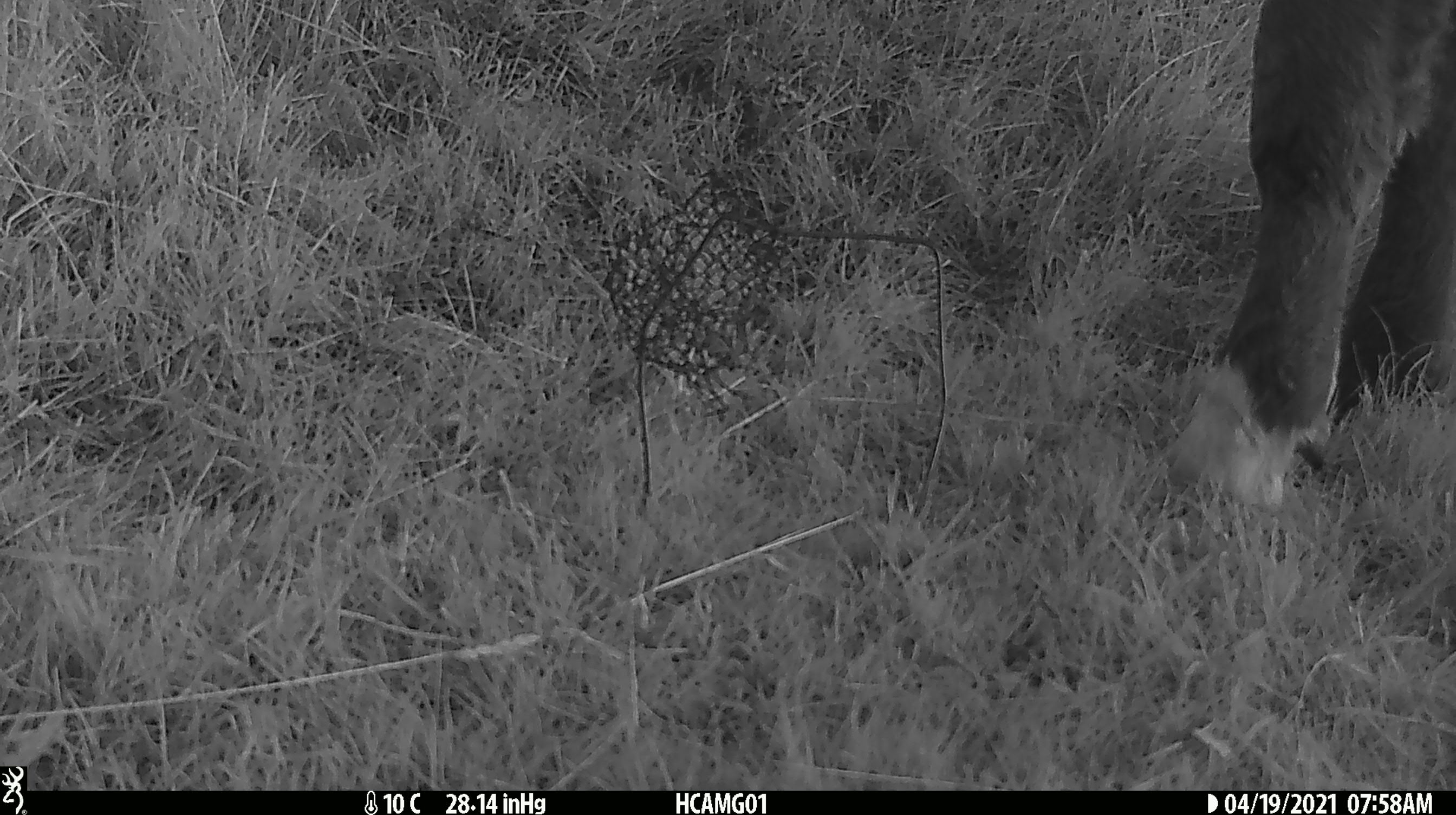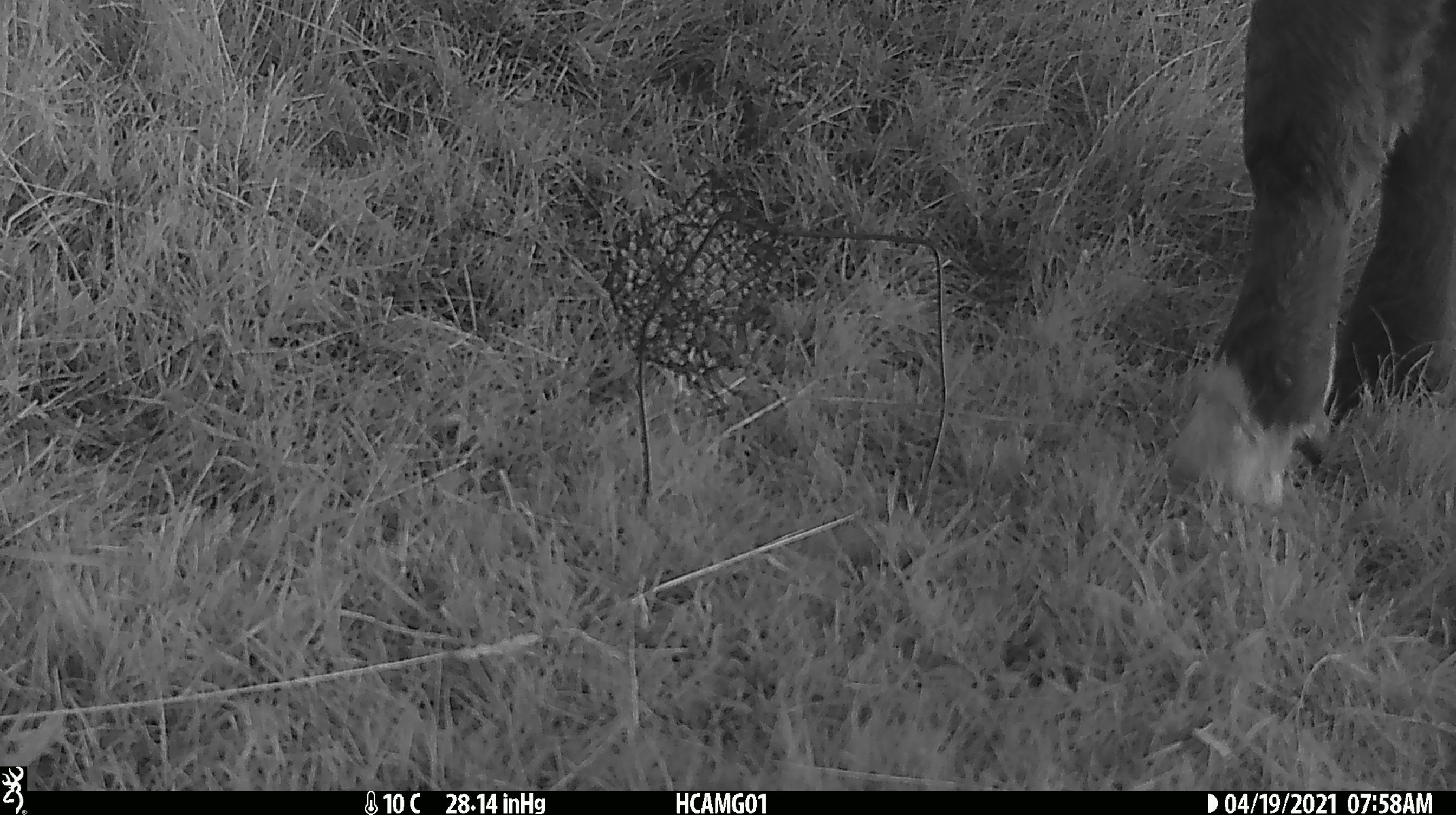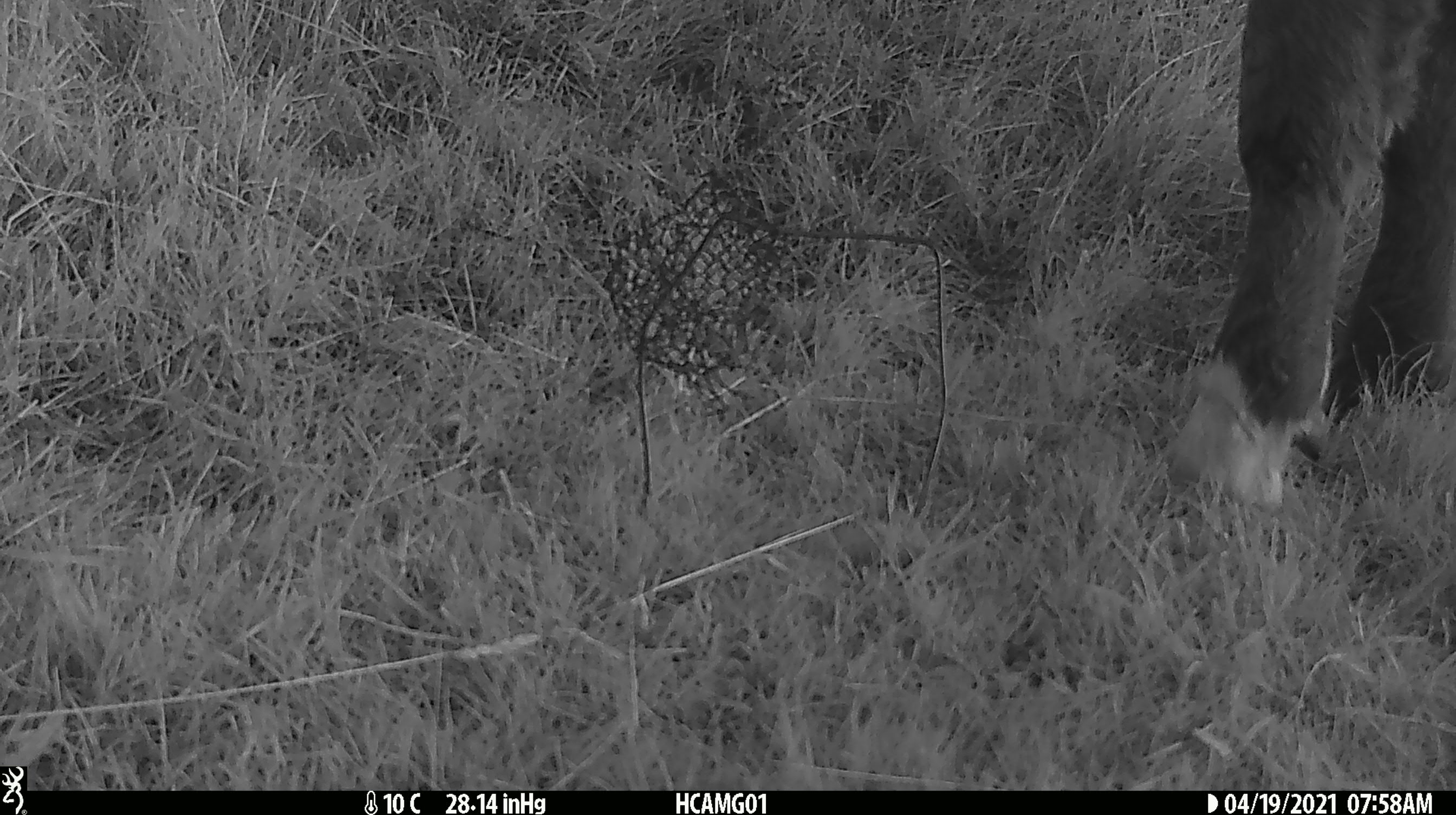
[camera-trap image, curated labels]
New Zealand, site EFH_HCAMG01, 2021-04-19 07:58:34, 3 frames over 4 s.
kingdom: Animalia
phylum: Chordata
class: Mammalia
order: Artiodactyla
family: Bovidae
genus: Bos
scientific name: Bos taurus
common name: domestic cow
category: cow